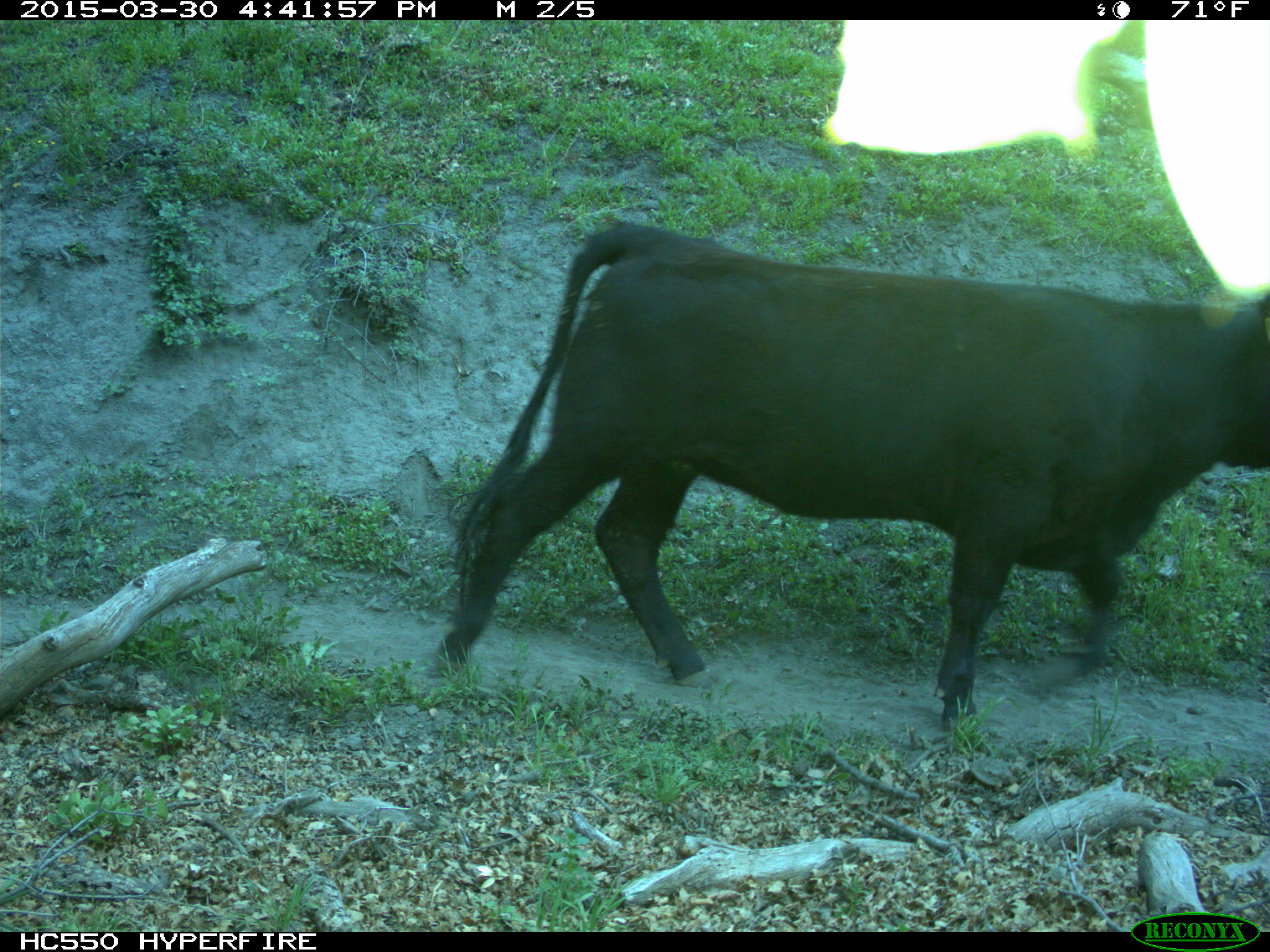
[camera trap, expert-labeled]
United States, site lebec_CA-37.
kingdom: Animalia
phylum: Chordata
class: Mammalia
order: Artiodactyla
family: Bovidae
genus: Bos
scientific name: Bos taurus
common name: domestic cow